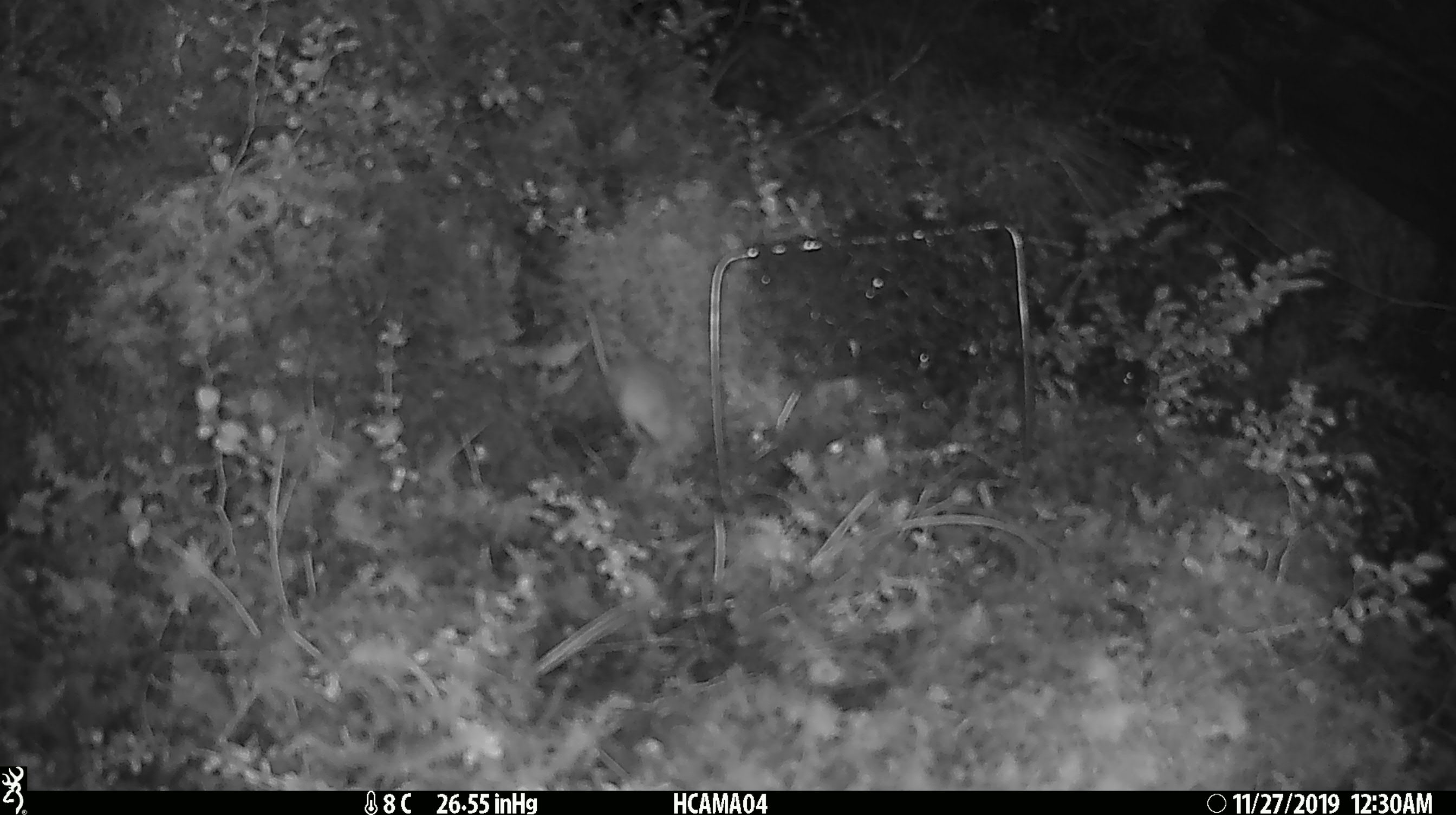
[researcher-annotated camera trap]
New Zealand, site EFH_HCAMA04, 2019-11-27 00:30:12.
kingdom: Animalia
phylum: Chordata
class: Mammalia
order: Rodentia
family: Muridae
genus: Mus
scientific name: Mus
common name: mouse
Mouse (Mus).